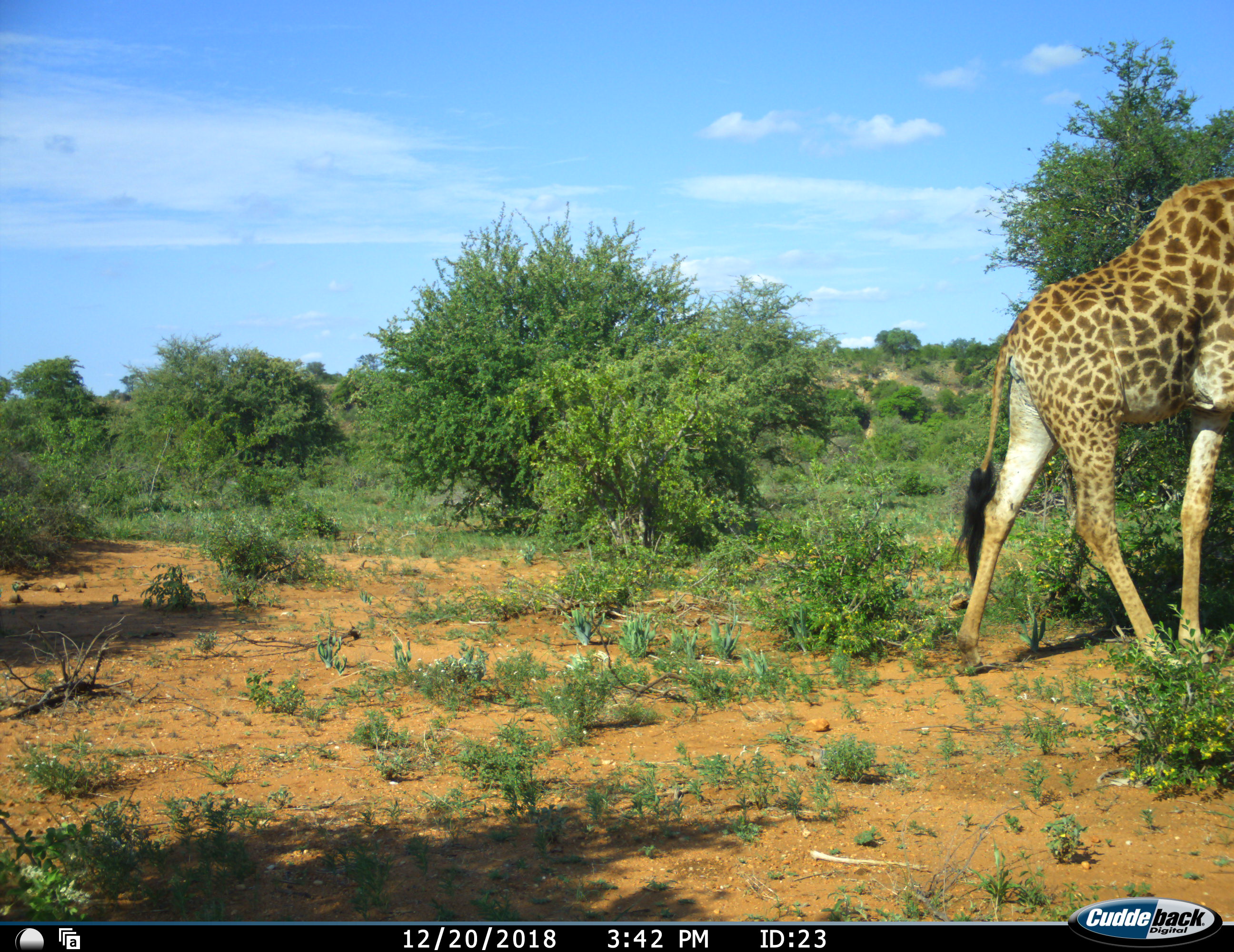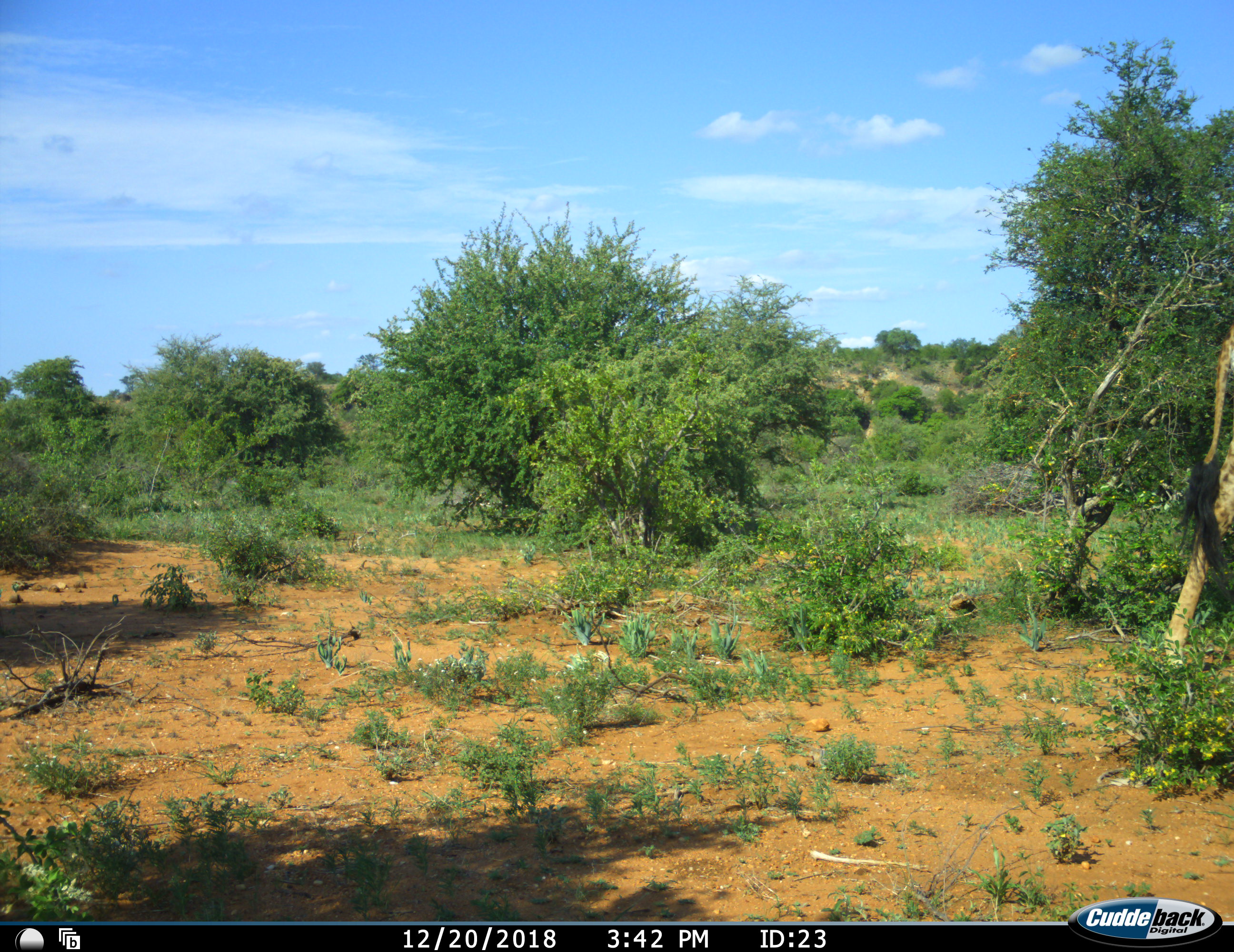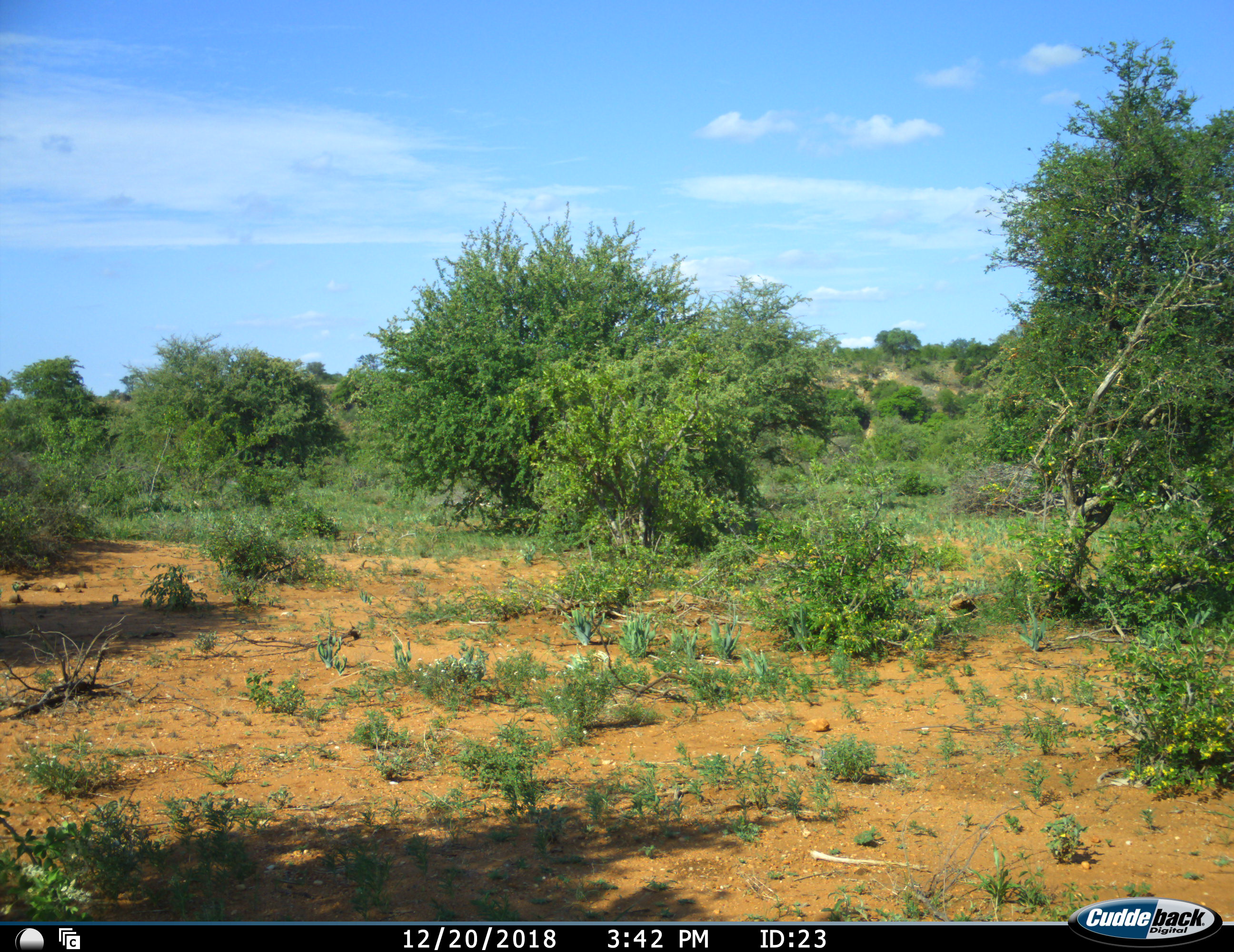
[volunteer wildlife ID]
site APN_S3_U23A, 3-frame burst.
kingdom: Animalia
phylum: Chordata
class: Mammalia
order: Artiodactyla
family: Giraffidae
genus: Giraffa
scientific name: Giraffa camelopardalis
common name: giraffe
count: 1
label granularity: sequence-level